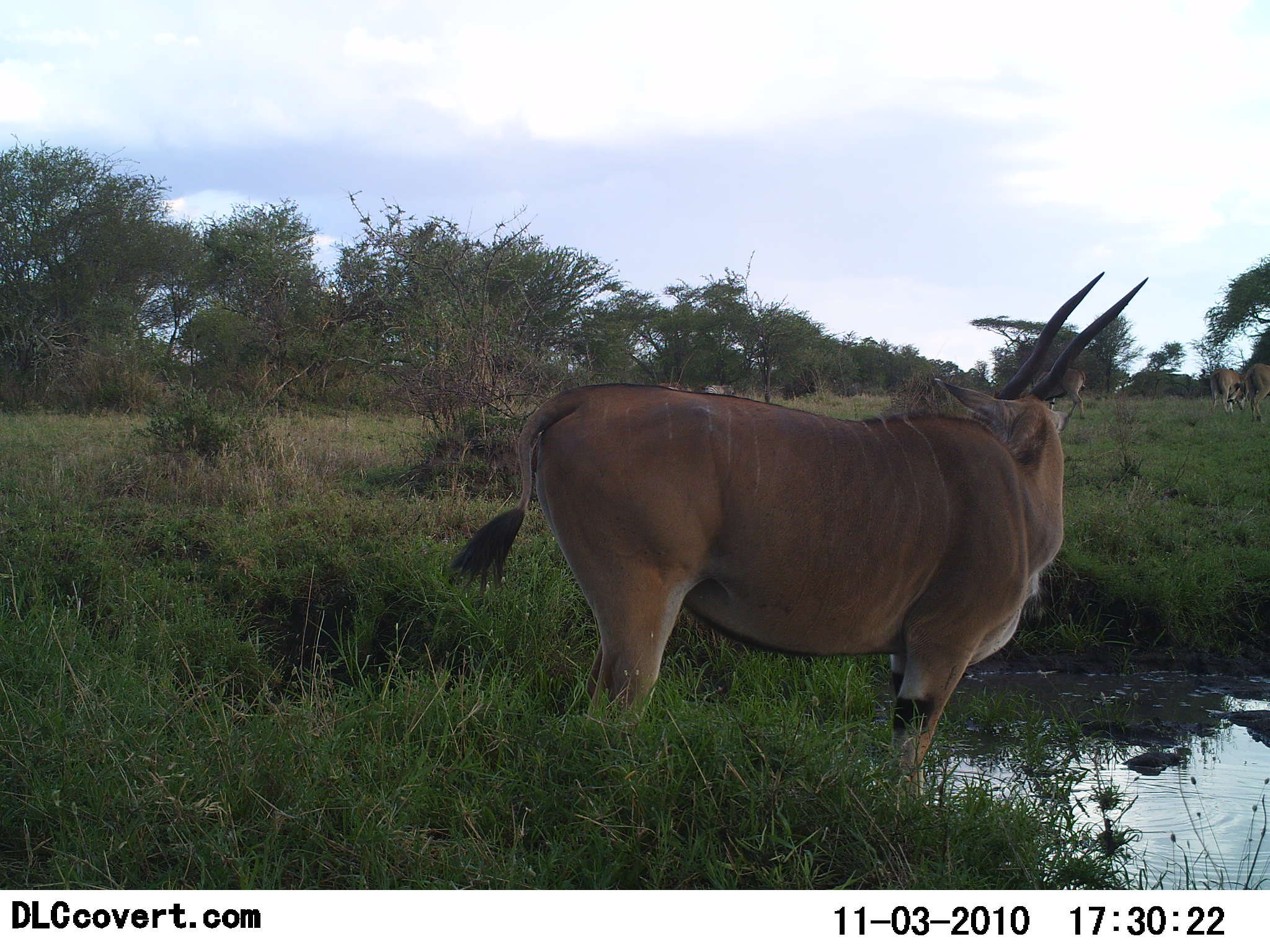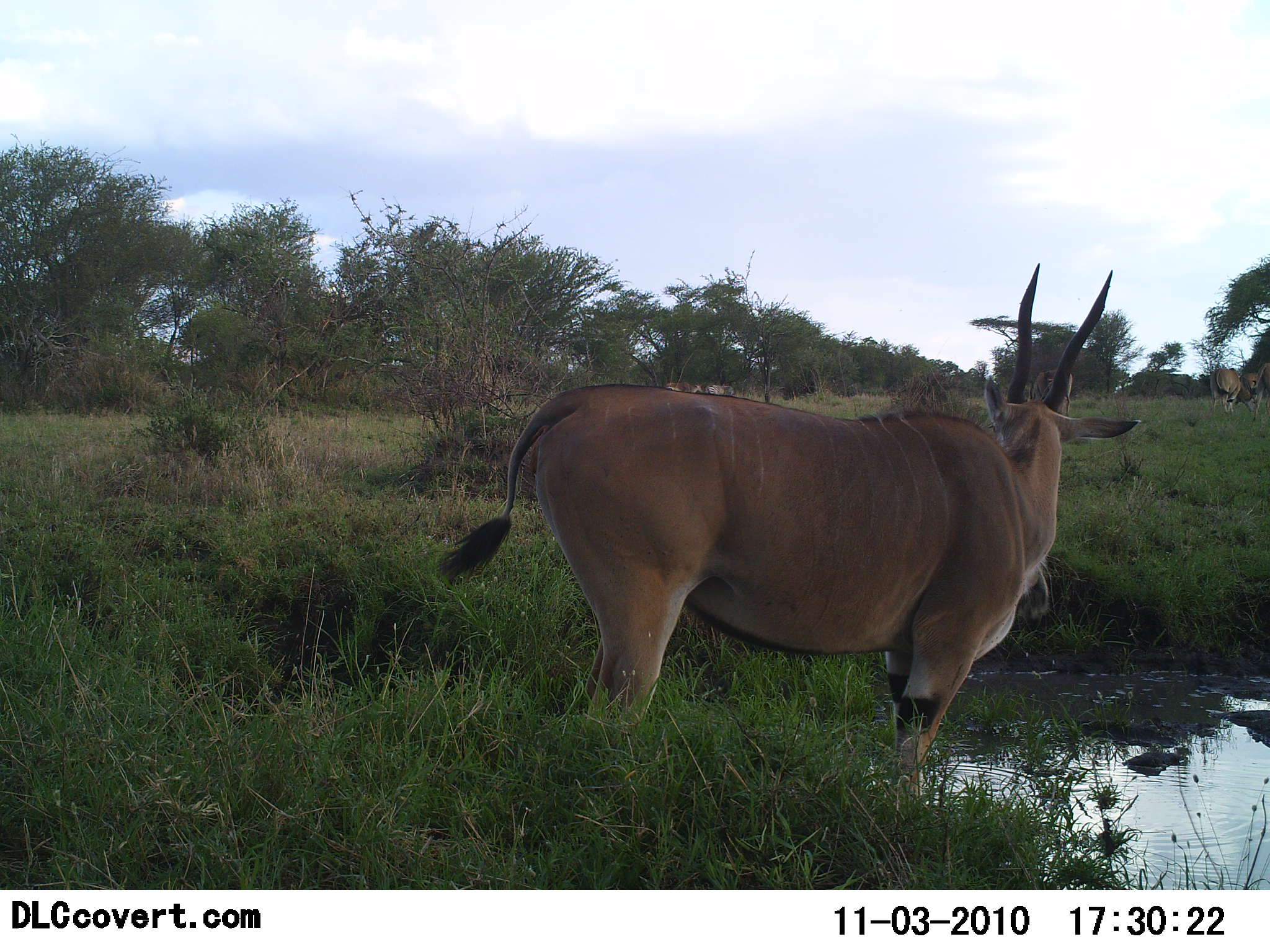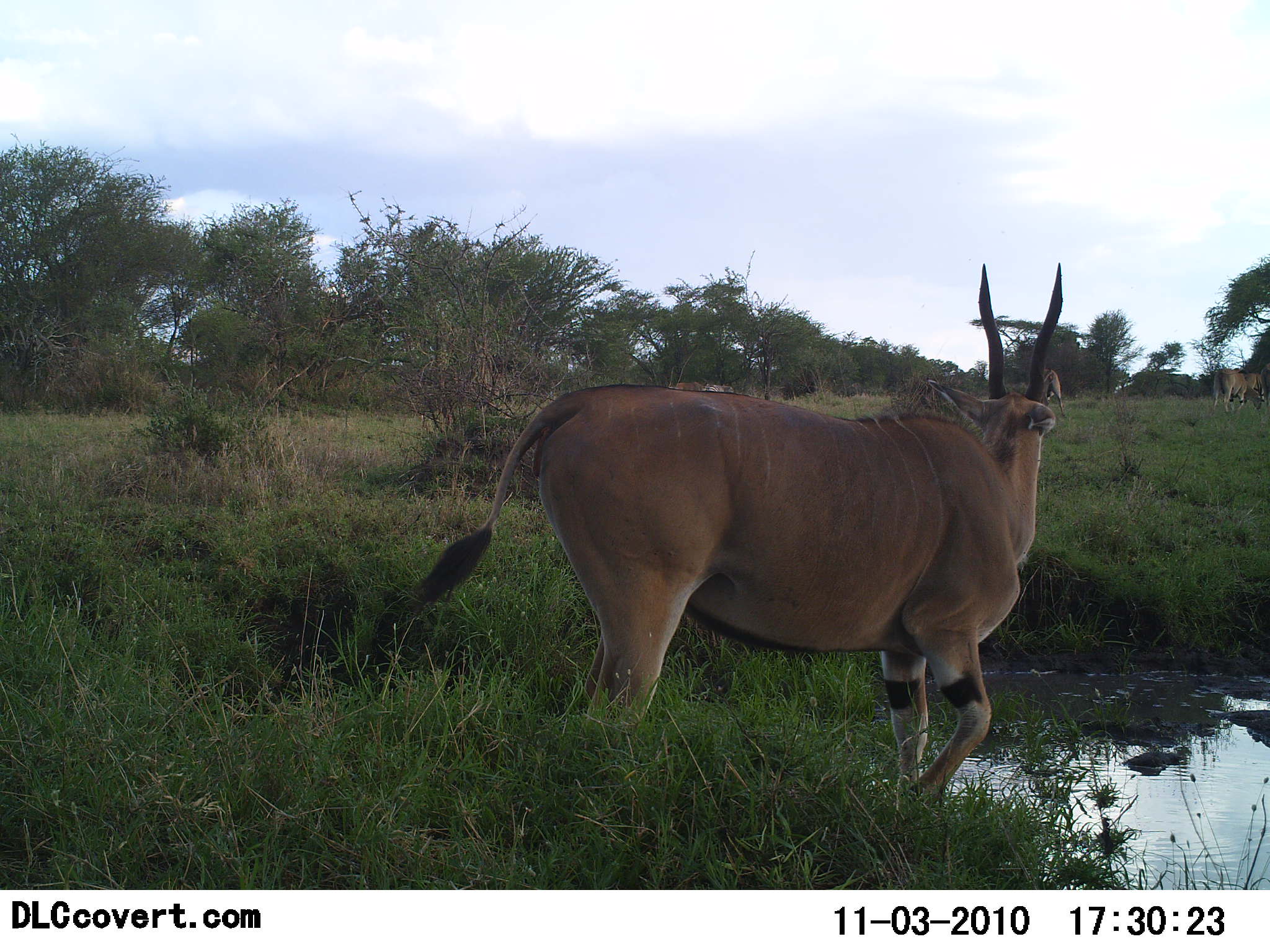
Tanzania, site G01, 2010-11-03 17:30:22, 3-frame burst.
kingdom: Animalia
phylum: Chordata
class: Mammalia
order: Artiodactyla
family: Bovidae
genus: Tragelaphus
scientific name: Tragelaphus oryx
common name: eland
Eland (Tragelaphus oryx), count 1. Behavior (volunteer vote fractions): standing 100%, resting 7%, moving 7%, interacting 0%. Young present (vote fraction): 0%. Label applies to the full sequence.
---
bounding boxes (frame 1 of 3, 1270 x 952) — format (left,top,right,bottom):
animal: (447,273,1150,814); (1032,367,1087,421); (1209,367,1249,415); (1244,362,1270,423)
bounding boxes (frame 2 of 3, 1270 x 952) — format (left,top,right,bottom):
animal: (435,261,1147,829); (1029,368,1073,420); (1210,367,1257,415); (1251,361,1270,423); (1242,371,1260,392)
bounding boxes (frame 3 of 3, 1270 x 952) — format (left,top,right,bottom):
animal: (411,262,1064,817); (1209,368,1250,416); (1042,369,1066,418); (1256,362,1270,411); (1243,371,1261,408)